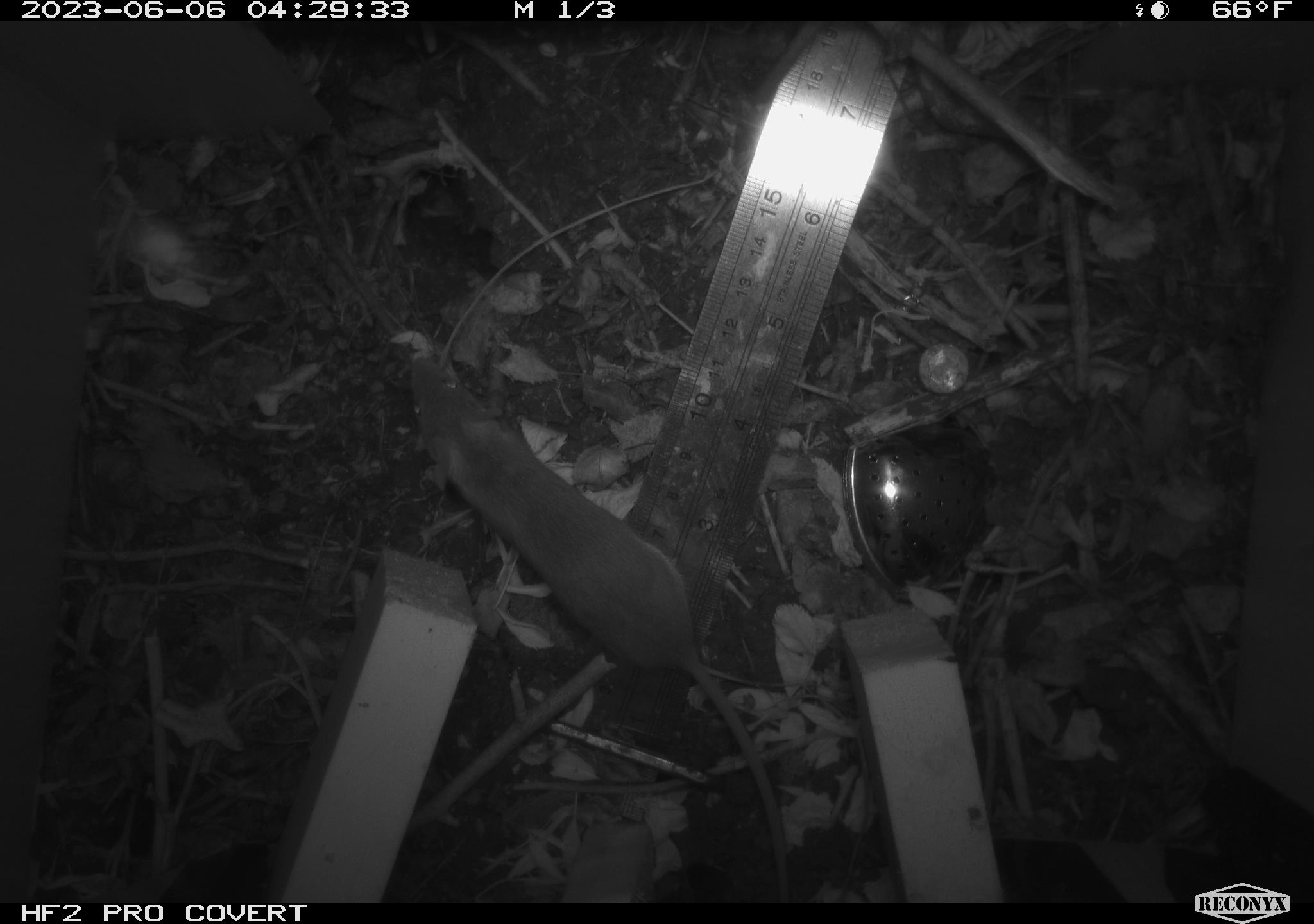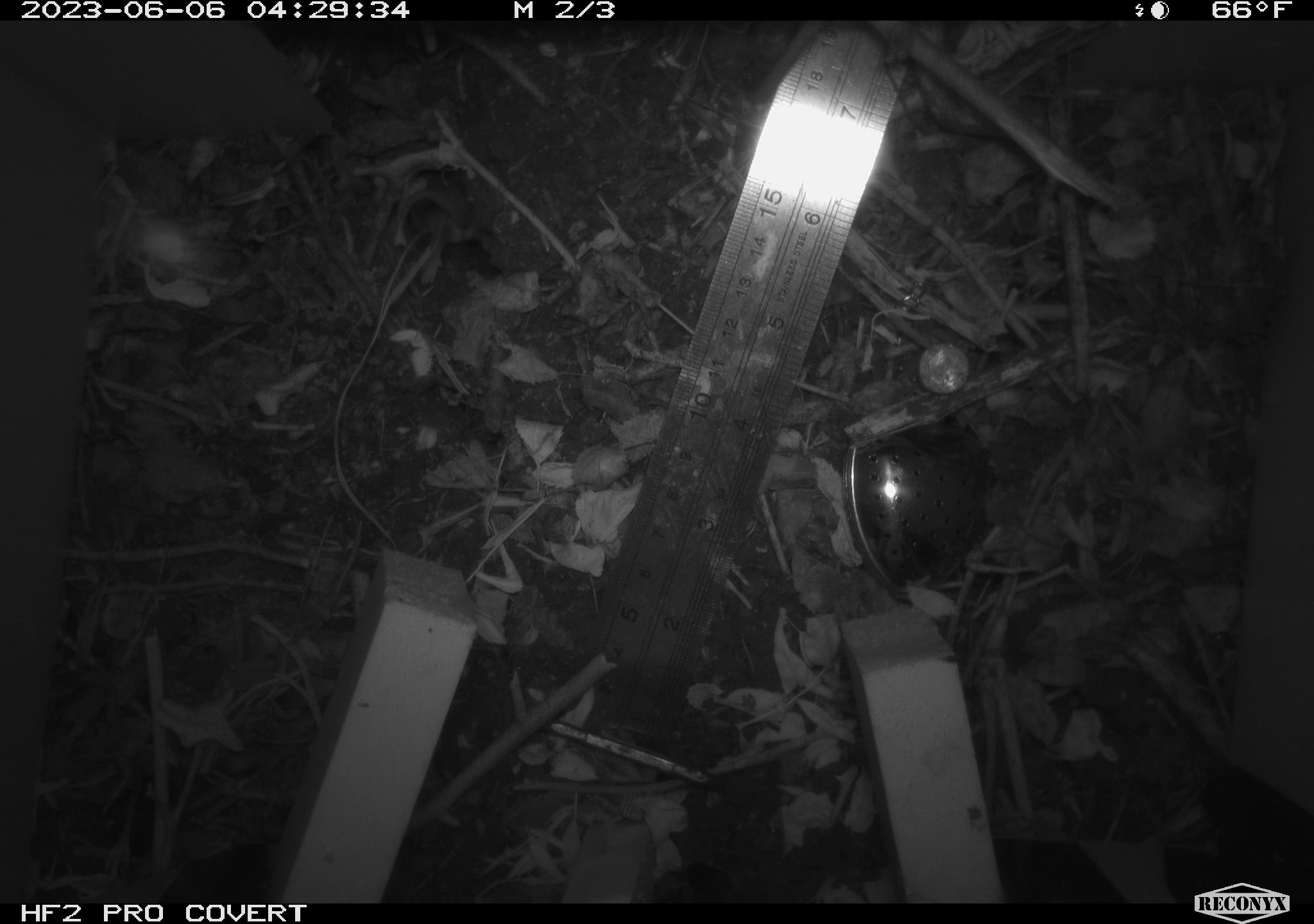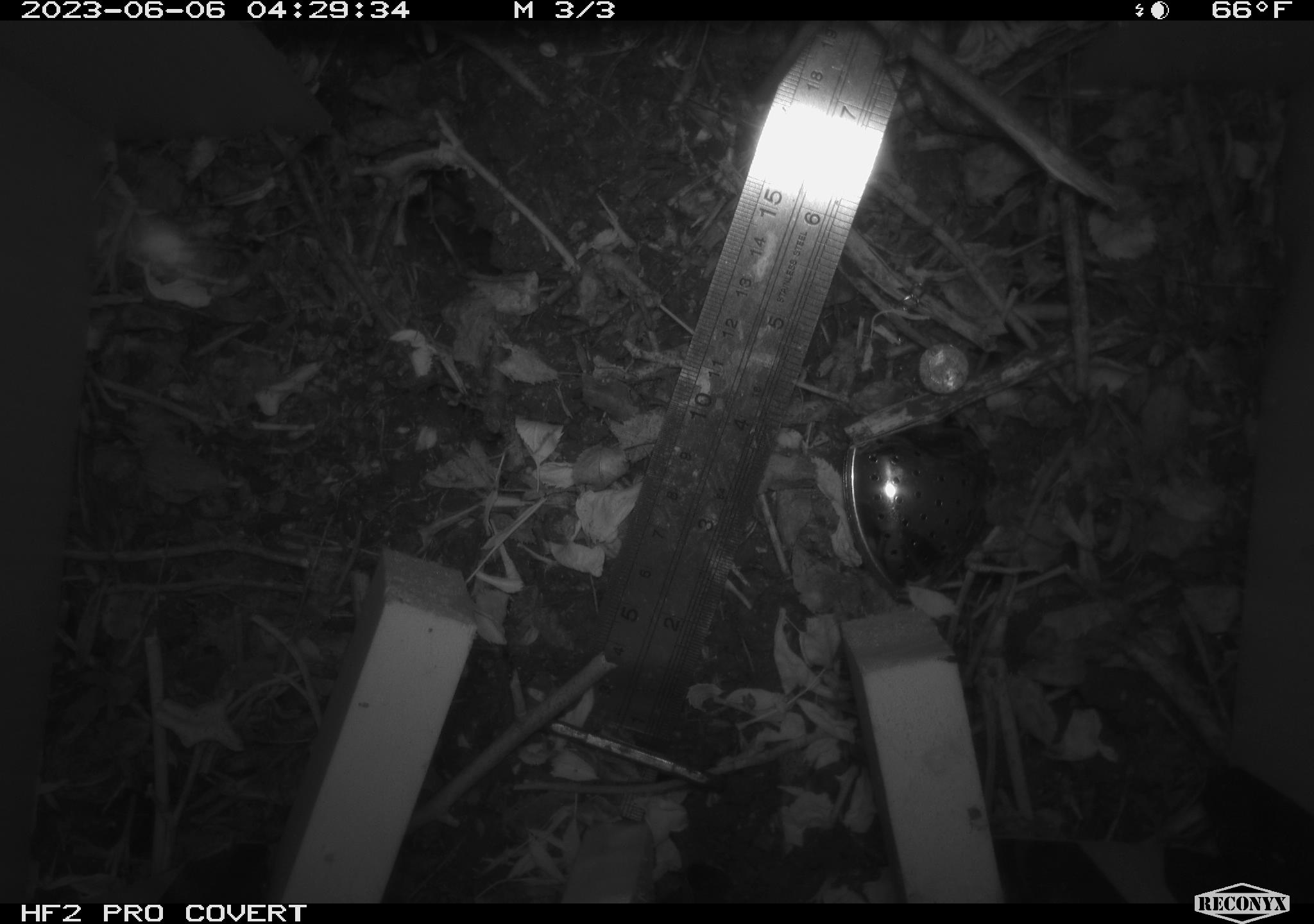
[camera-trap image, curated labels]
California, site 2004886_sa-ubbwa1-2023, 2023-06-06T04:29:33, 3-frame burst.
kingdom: Animalia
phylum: Chordata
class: Mammalia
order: Rodentia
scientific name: Rodentia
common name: rodent